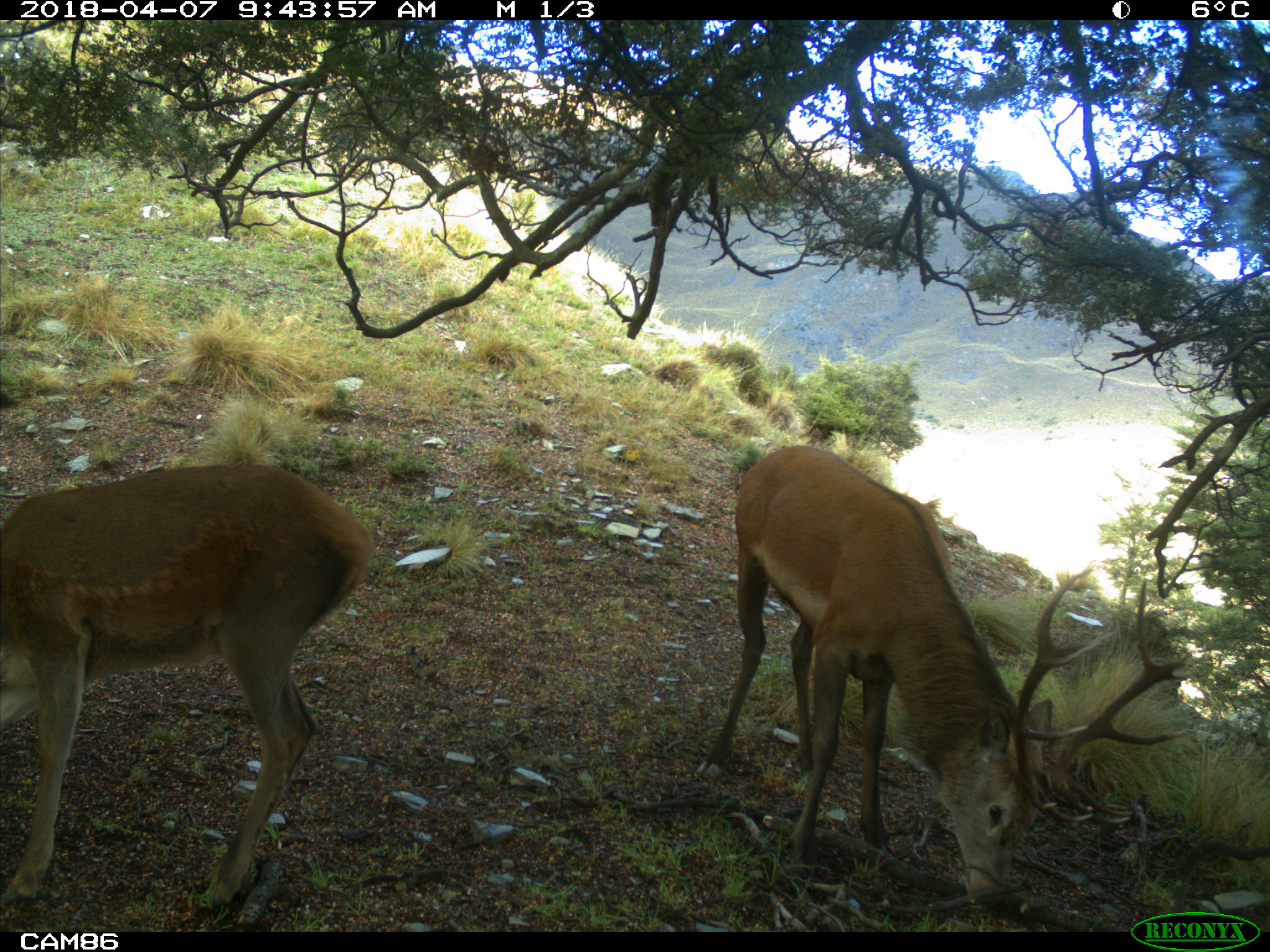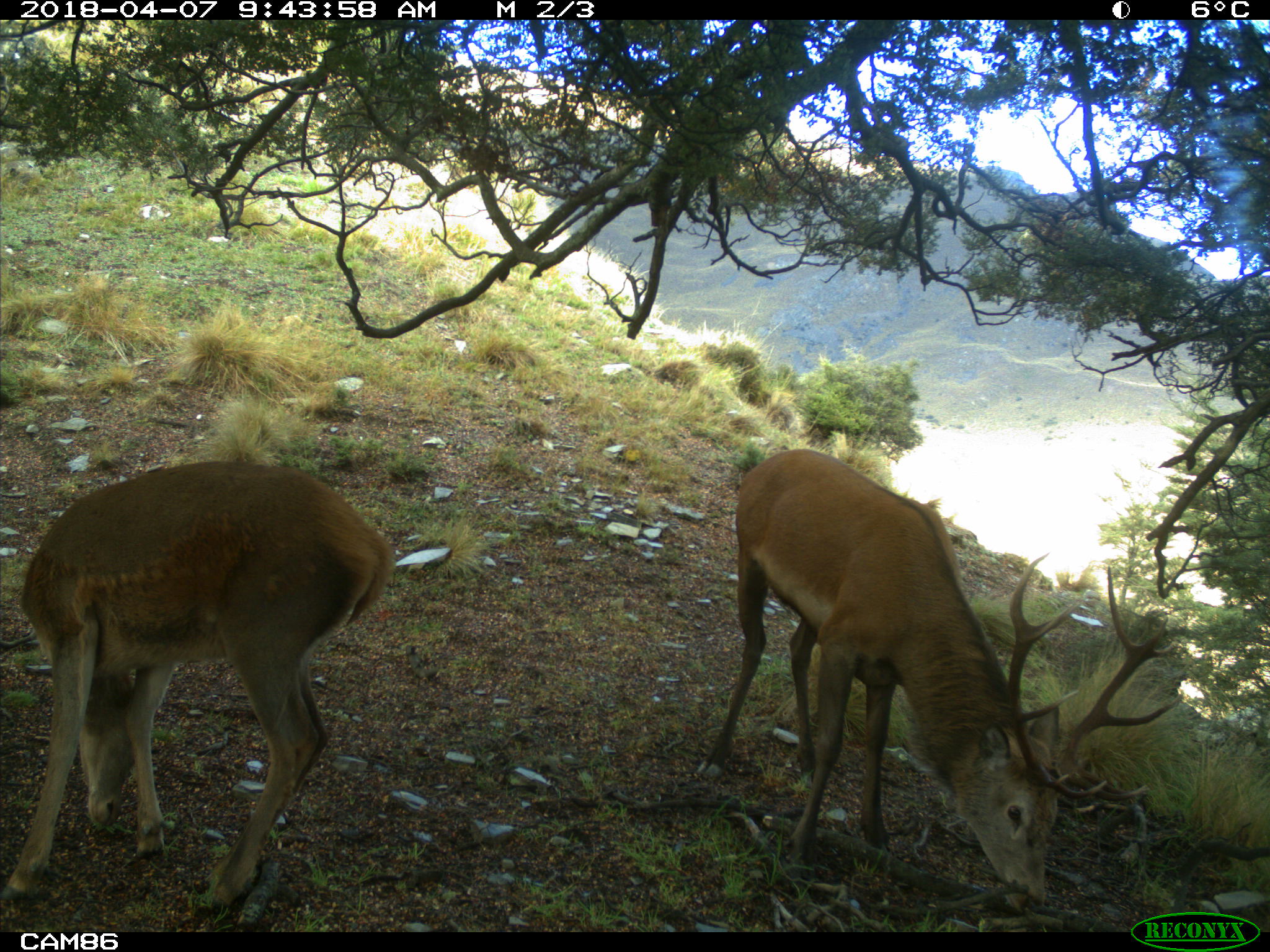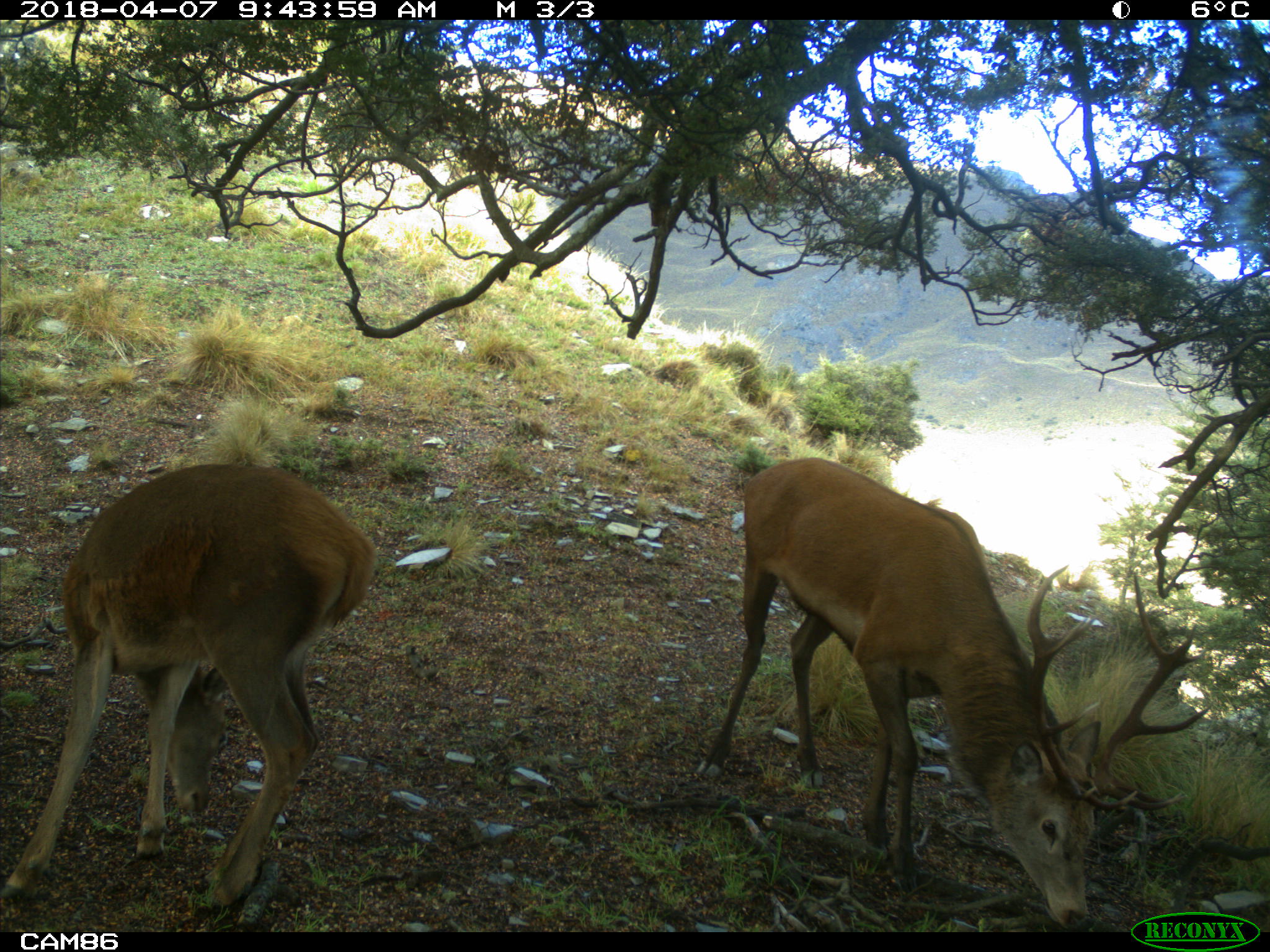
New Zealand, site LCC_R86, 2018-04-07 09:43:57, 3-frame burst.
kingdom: Animalia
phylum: Chordata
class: Mammalia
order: Artiodactyla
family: Cervidae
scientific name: Cervidae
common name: deer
Deer (Cervidae).